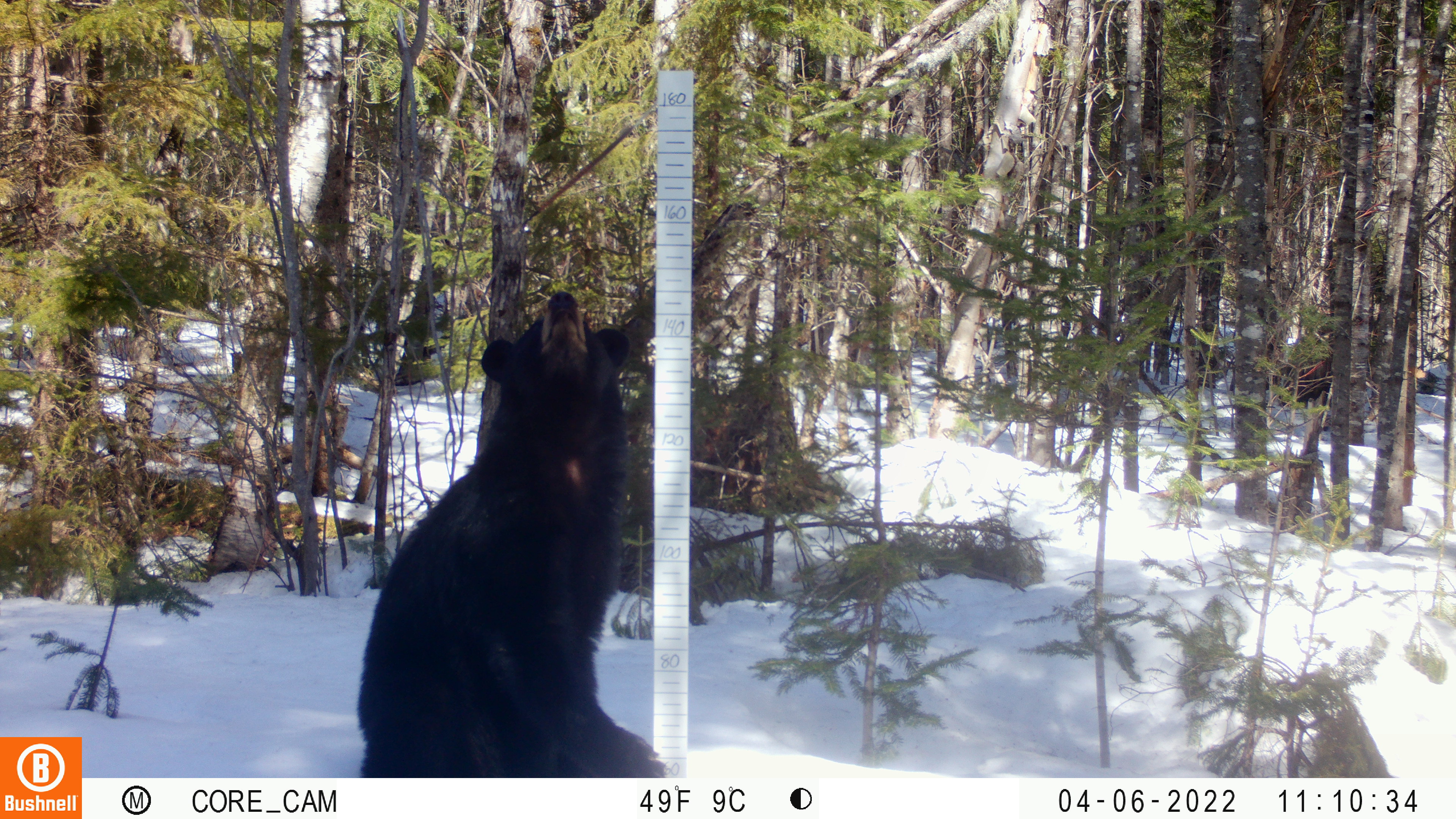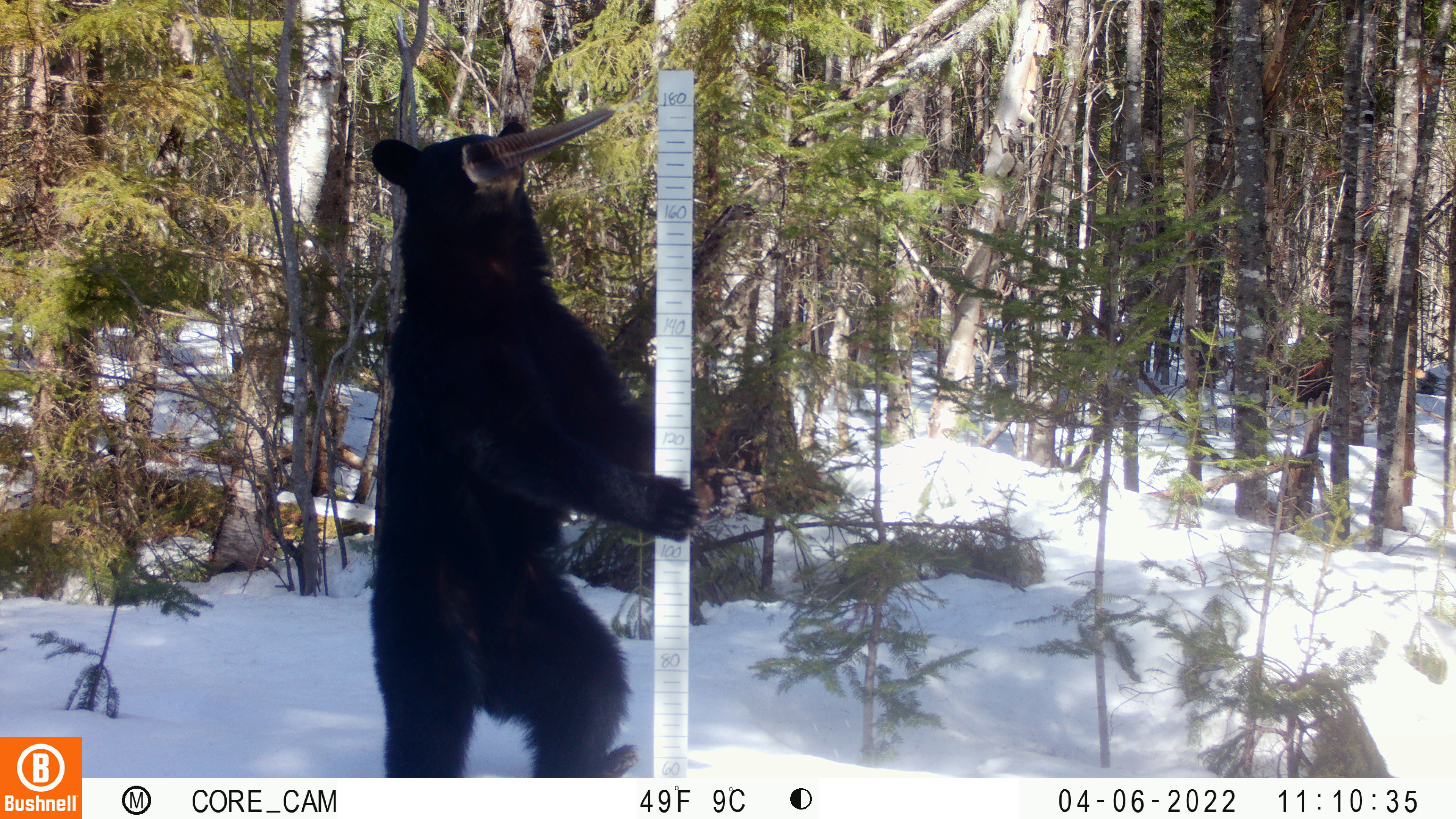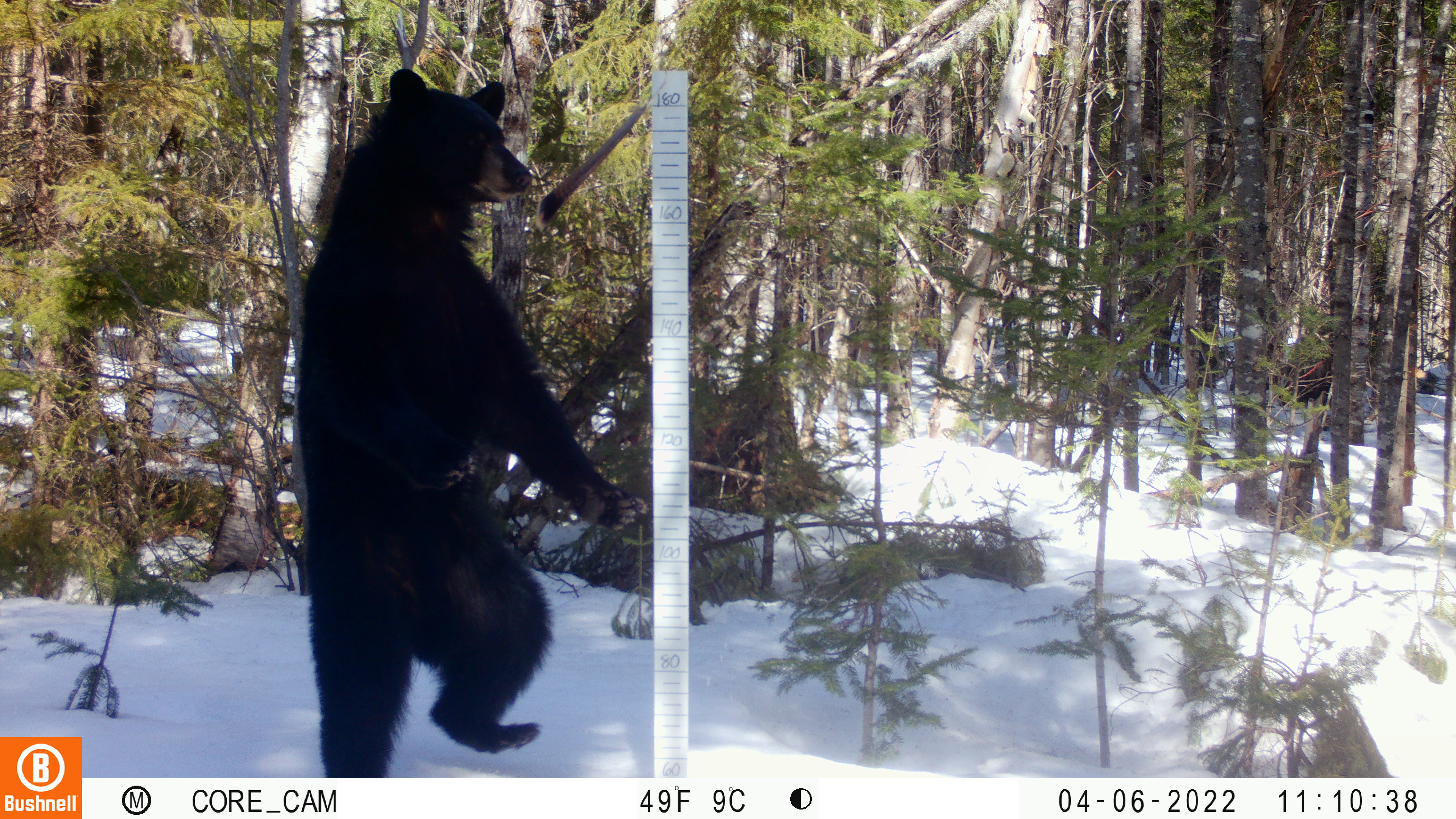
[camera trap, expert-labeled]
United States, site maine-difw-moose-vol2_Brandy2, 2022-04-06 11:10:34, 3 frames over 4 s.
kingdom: Animalia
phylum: Chordata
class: Mammalia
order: Carnivora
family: Ursidae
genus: Ursus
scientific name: Ursus americanus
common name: black bear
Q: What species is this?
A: Black bear (Ursus americanus).